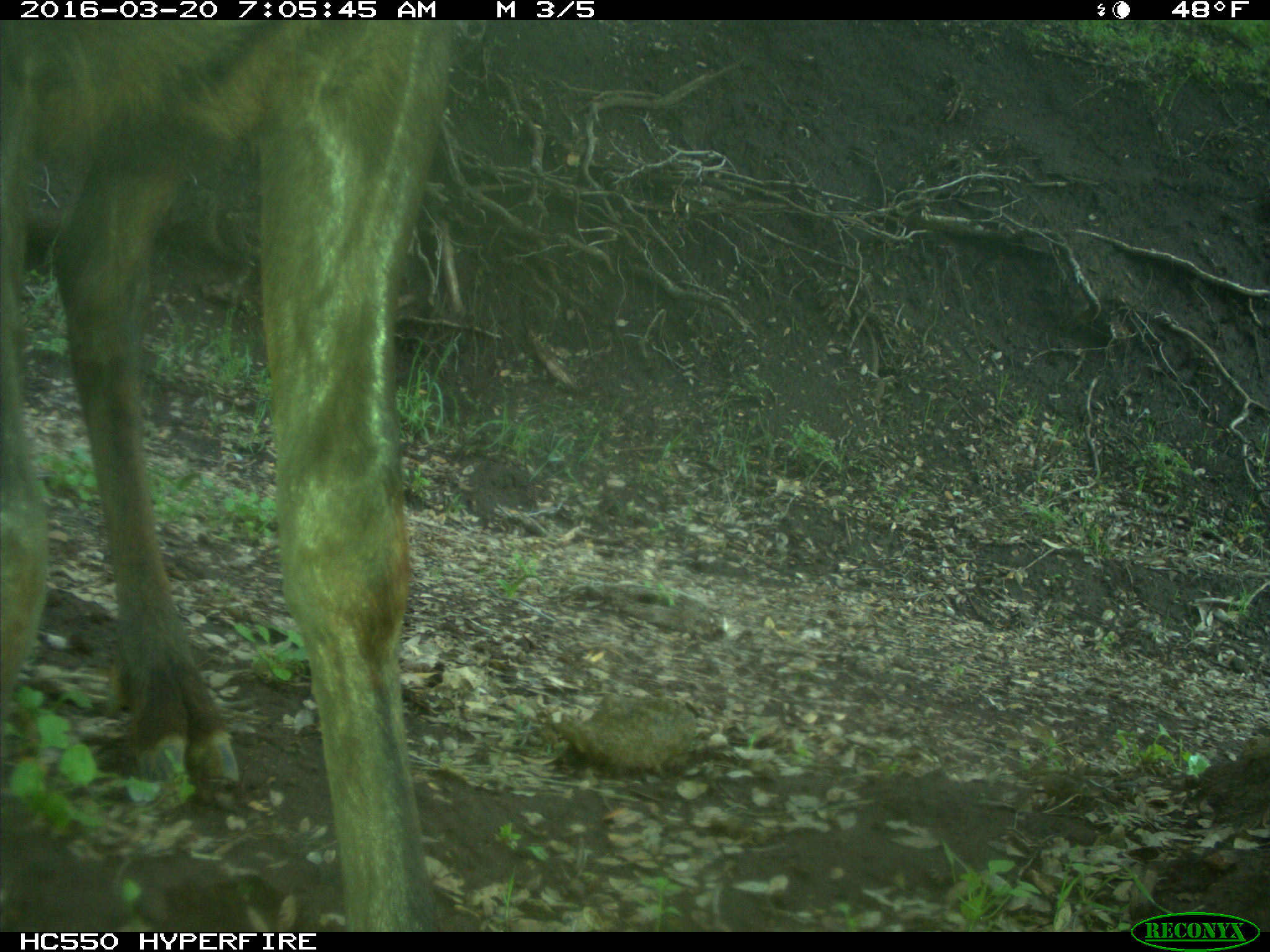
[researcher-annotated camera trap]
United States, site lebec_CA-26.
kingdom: Animalia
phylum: Chordata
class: Mammalia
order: Artiodactyla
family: Cervidae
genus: Cervus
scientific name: Cervus canadensis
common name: elk